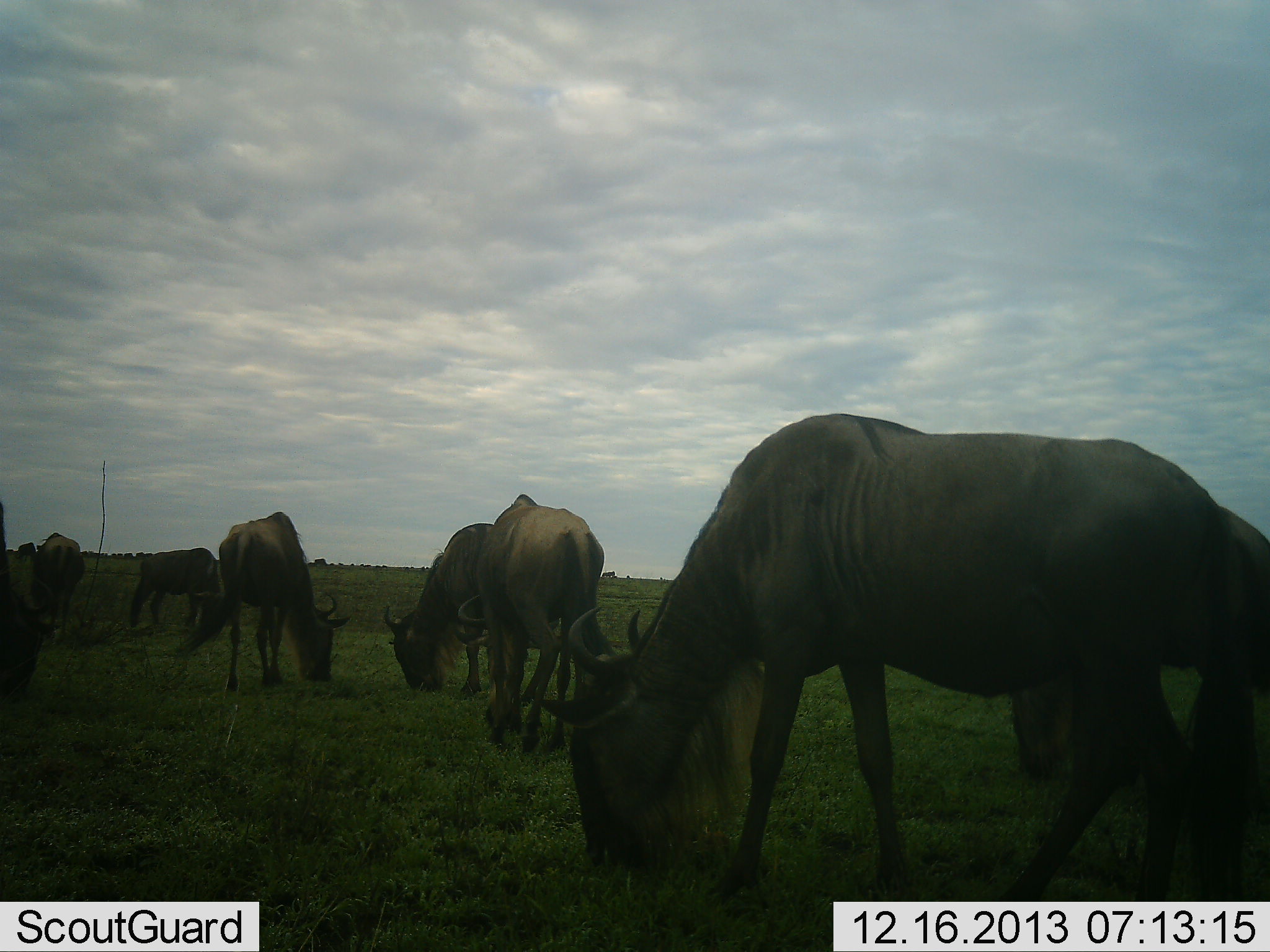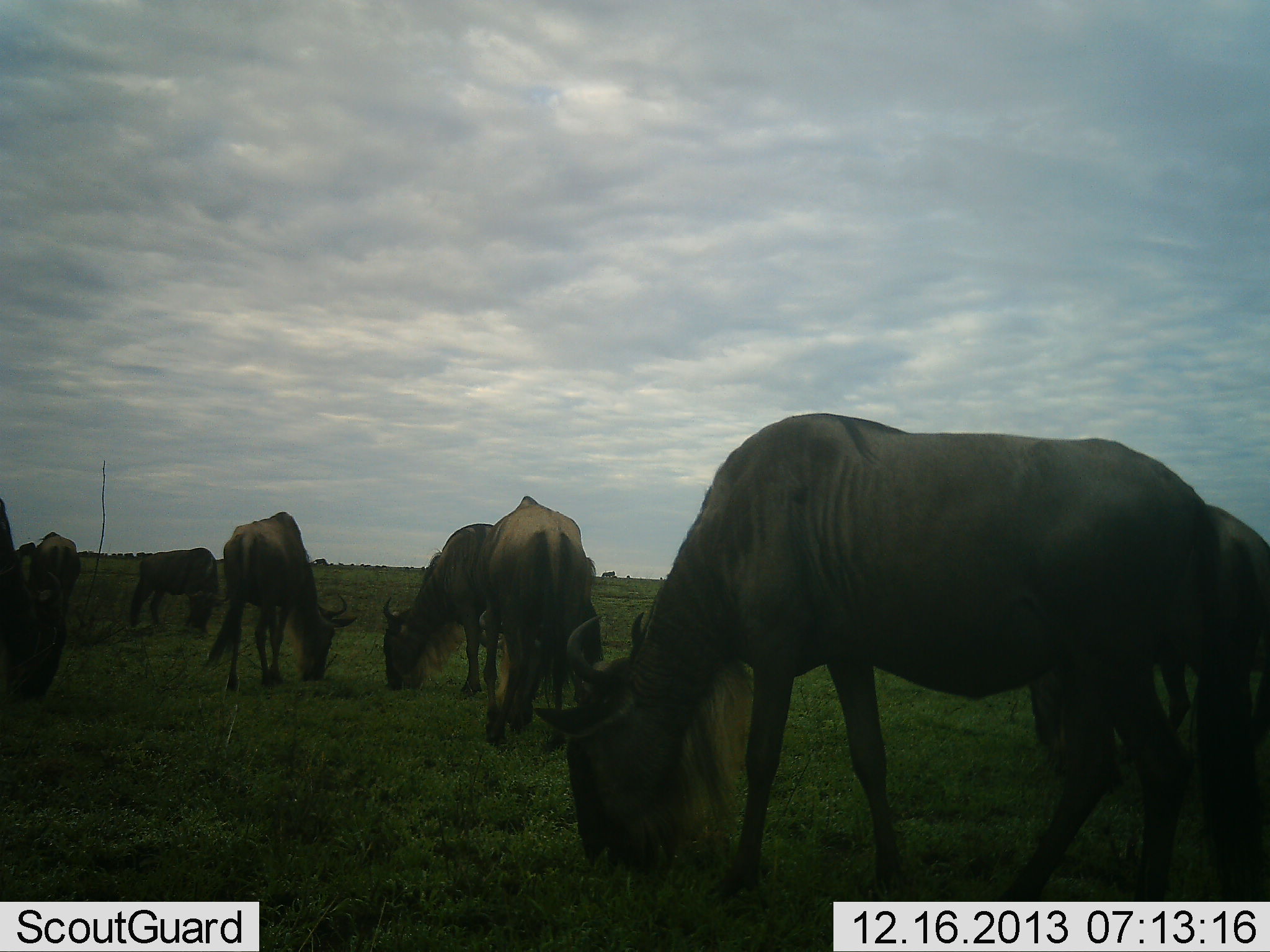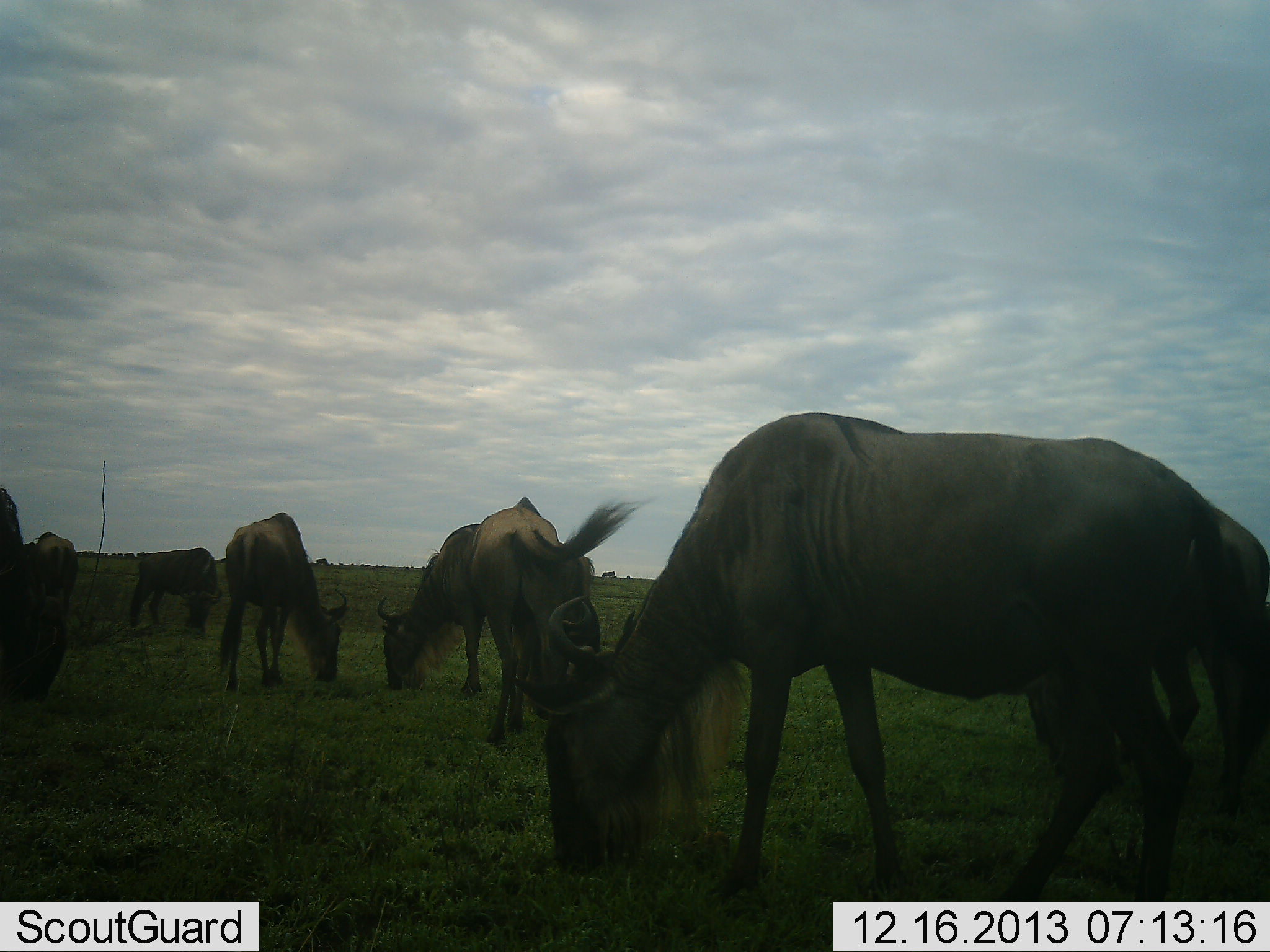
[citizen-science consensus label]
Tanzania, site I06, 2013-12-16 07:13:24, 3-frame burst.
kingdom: Animalia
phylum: Chordata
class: Mammalia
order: Artiodactyla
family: Bovidae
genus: Connochaetes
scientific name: Connochaetes taurinus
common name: blue wildebeest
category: wildebeest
Wildebeest (blue wildebeest) (Connochaetes taurinus), count 7. Behavior (volunteer vote fractions): standing 40%, resting 0%, moving 10%, interacting 0%. Young present (vote fraction): 0%. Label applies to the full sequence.